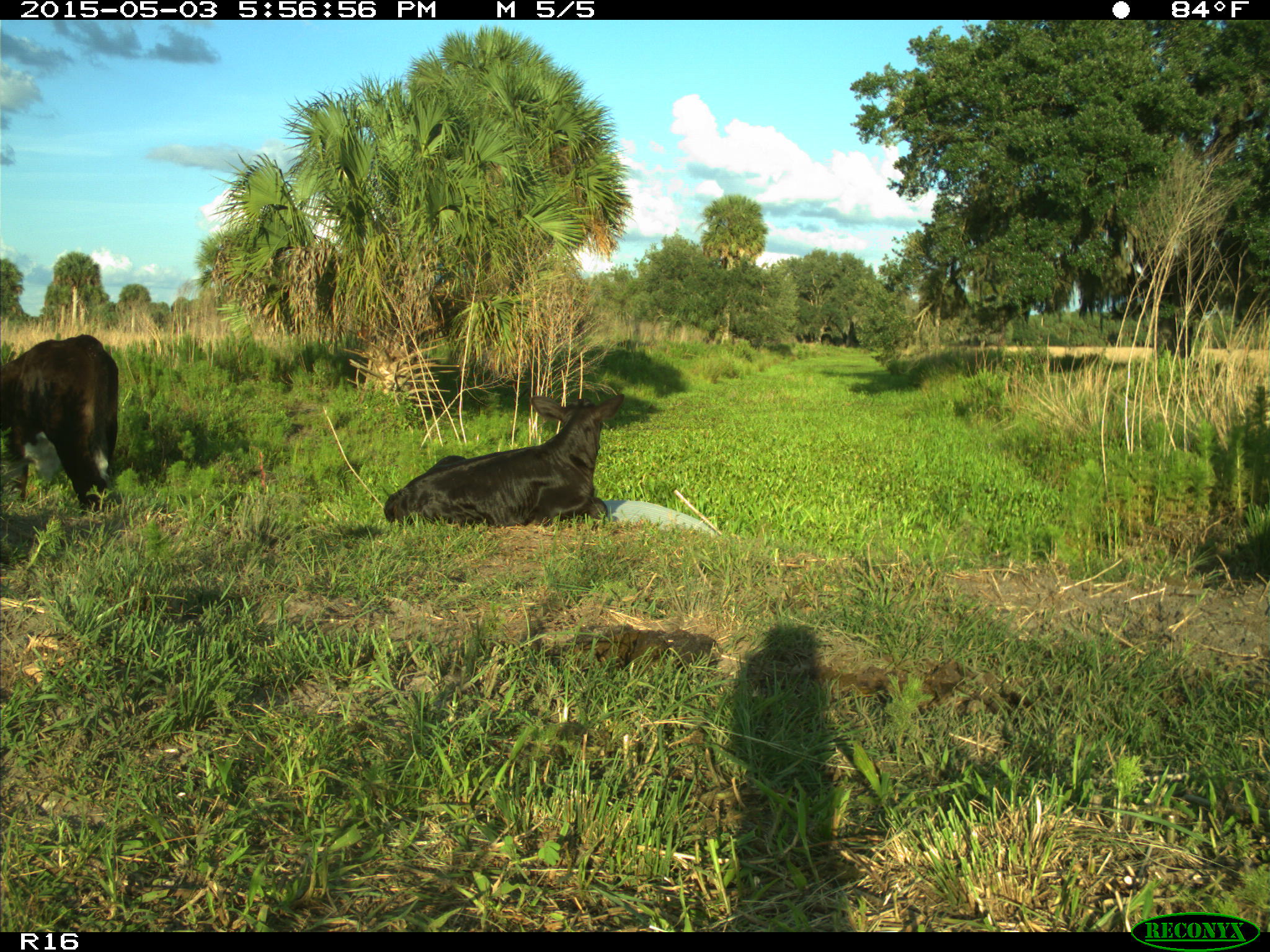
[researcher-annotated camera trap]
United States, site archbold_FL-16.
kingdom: Animalia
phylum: Chordata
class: Mammalia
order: Artiodactyla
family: Bovidae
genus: Bos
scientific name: Bos taurus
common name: domestic cow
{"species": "Bos taurus (domestic cow)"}